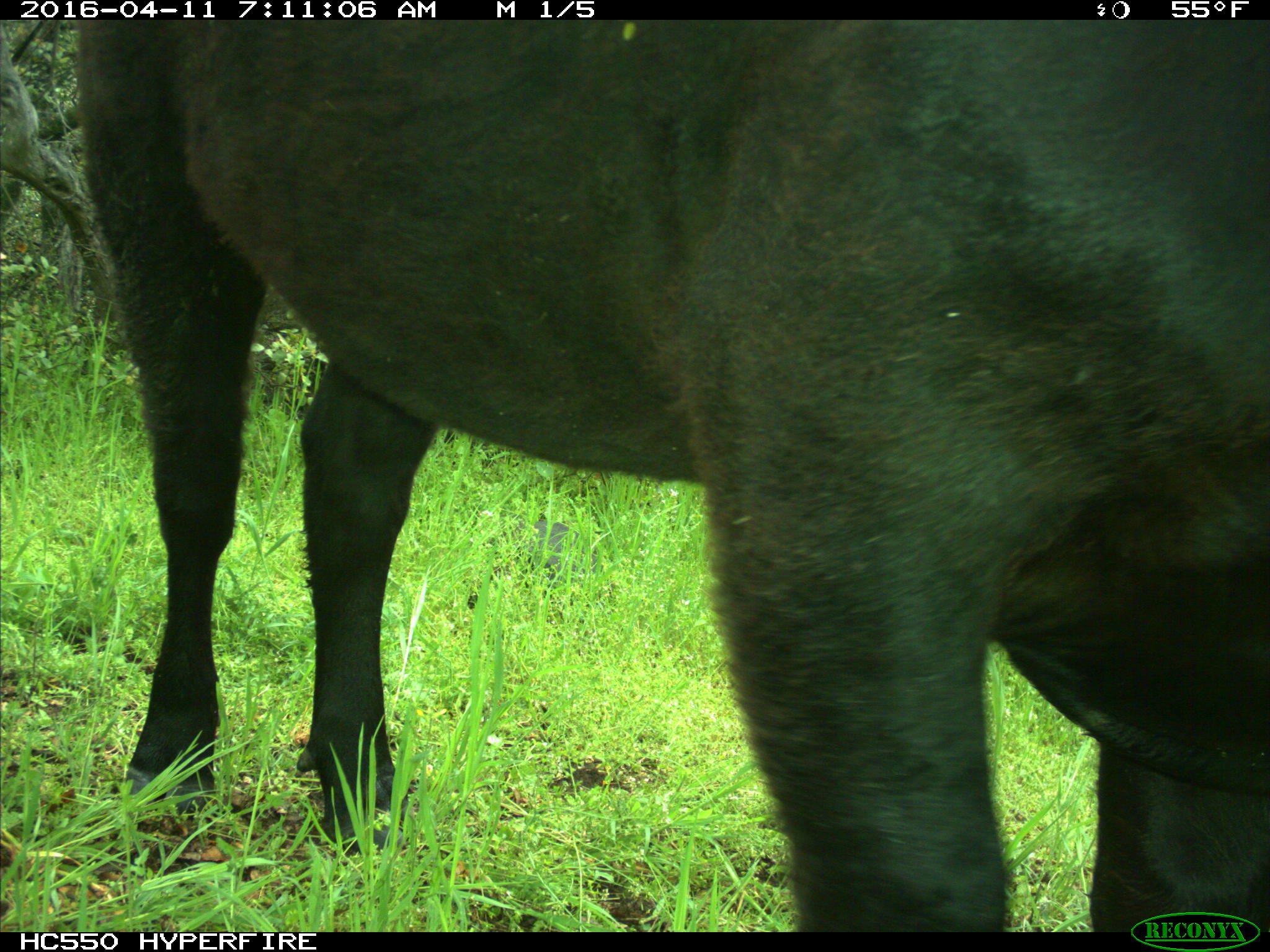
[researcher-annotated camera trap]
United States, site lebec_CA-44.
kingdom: Animalia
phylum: Chordata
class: Mammalia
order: Artiodactyla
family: Bovidae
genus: Bos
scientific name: Bos taurus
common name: domestic cow